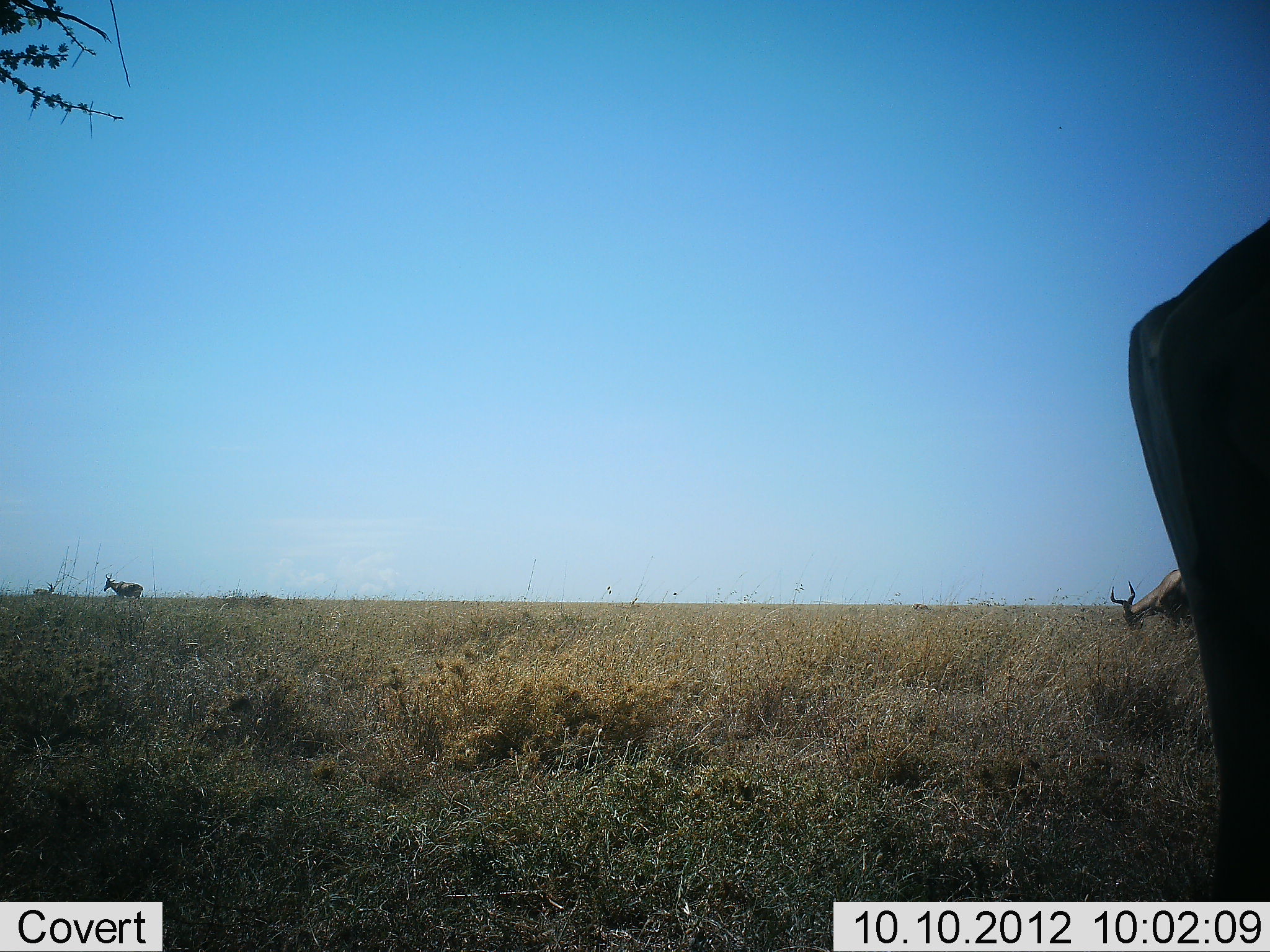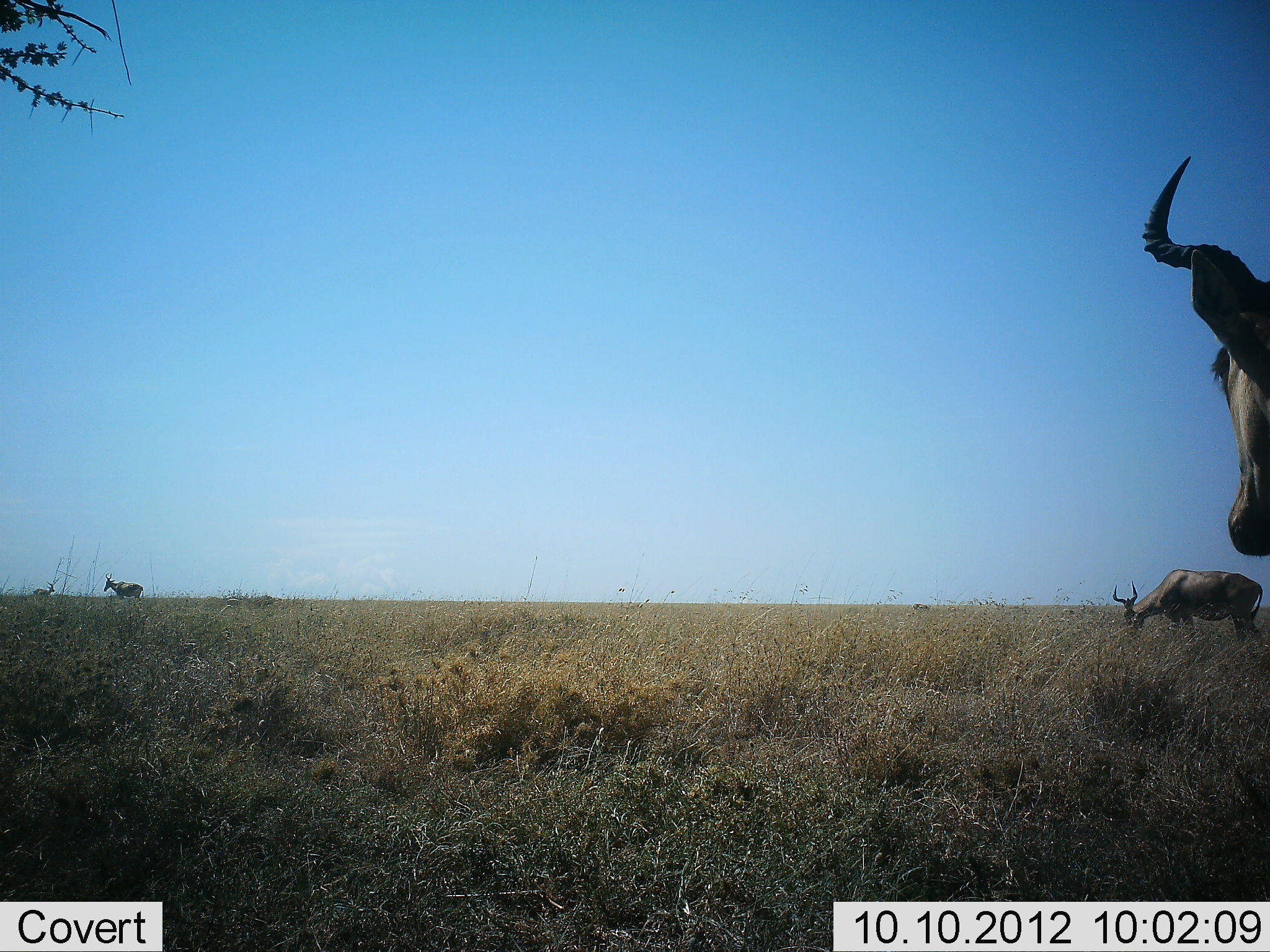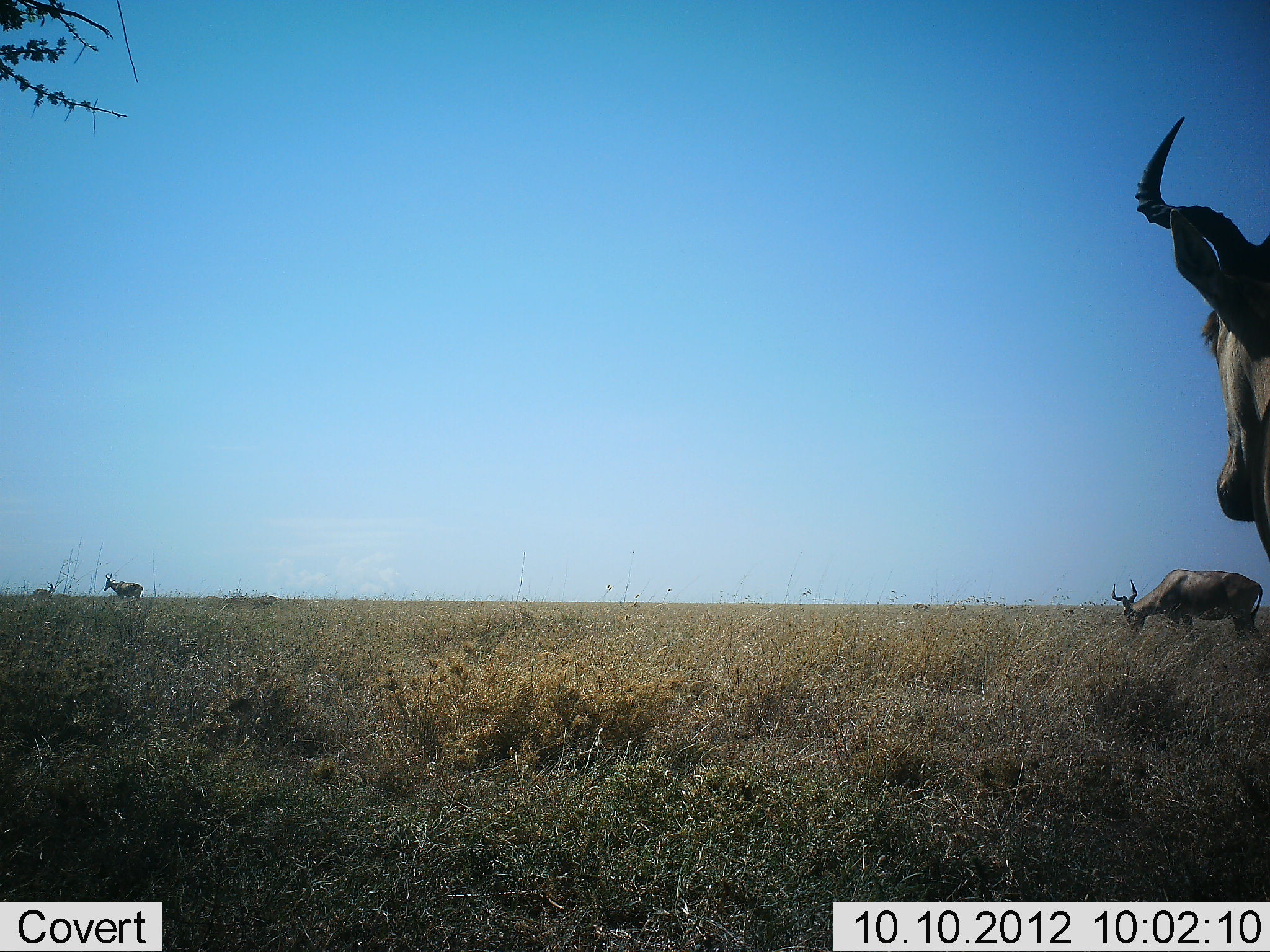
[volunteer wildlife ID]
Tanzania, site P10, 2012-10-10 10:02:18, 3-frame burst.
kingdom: Animalia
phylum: Chordata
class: Mammalia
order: Artiodactyla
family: Bovidae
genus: Alcelaphus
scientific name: Alcelaphus buselaphus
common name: hartebeest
Hartebeest (Alcelaphus buselaphus), count 4. Behavior (volunteer vote fractions): standing 82%, resting 0%, moving 18%, interacting 0%. Young present (vote fraction): 9%. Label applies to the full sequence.